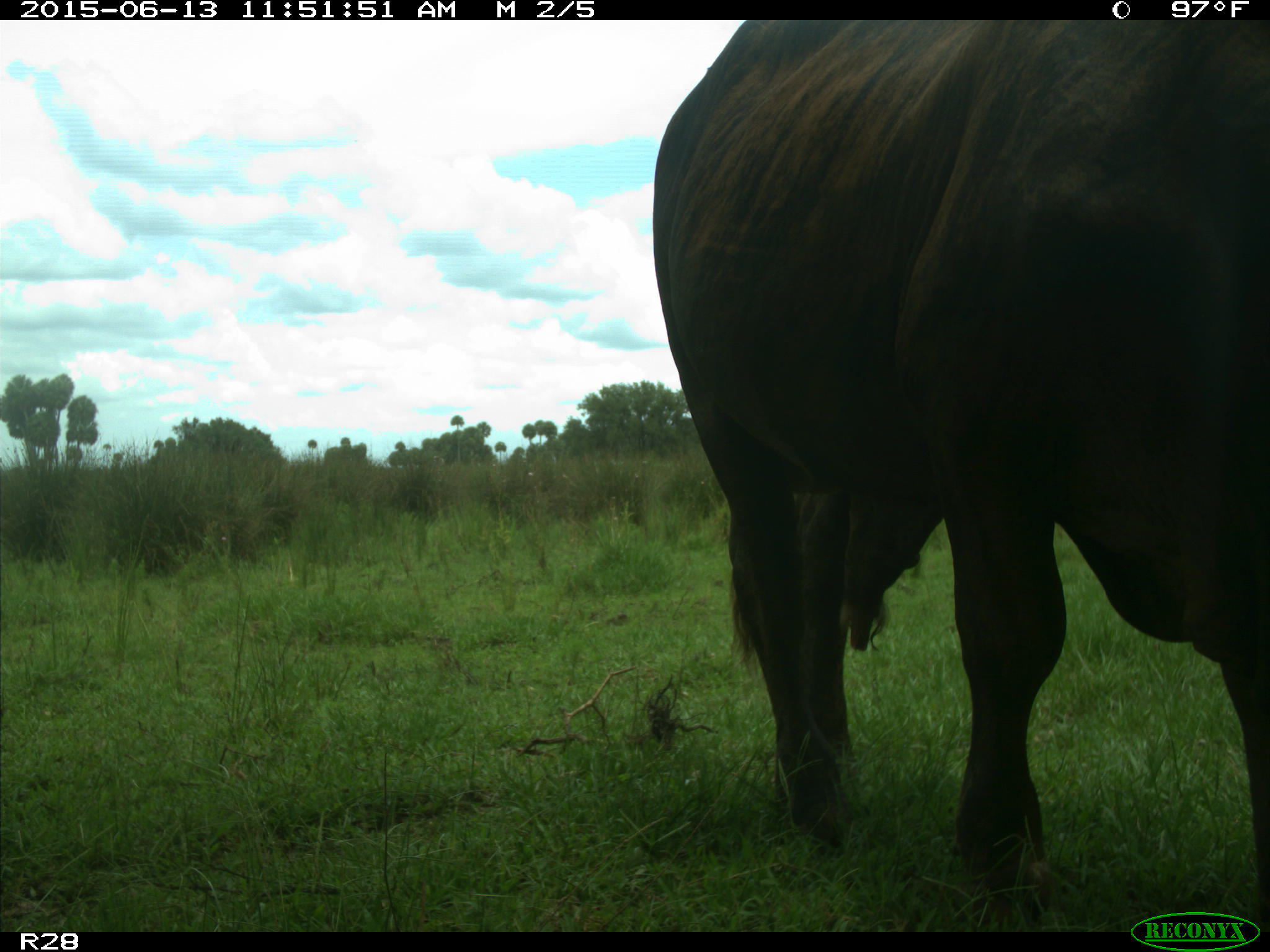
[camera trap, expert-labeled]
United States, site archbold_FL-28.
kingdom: Animalia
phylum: Chordata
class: Mammalia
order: Artiodactyla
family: Bovidae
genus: Bos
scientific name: Bos taurus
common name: domestic cow